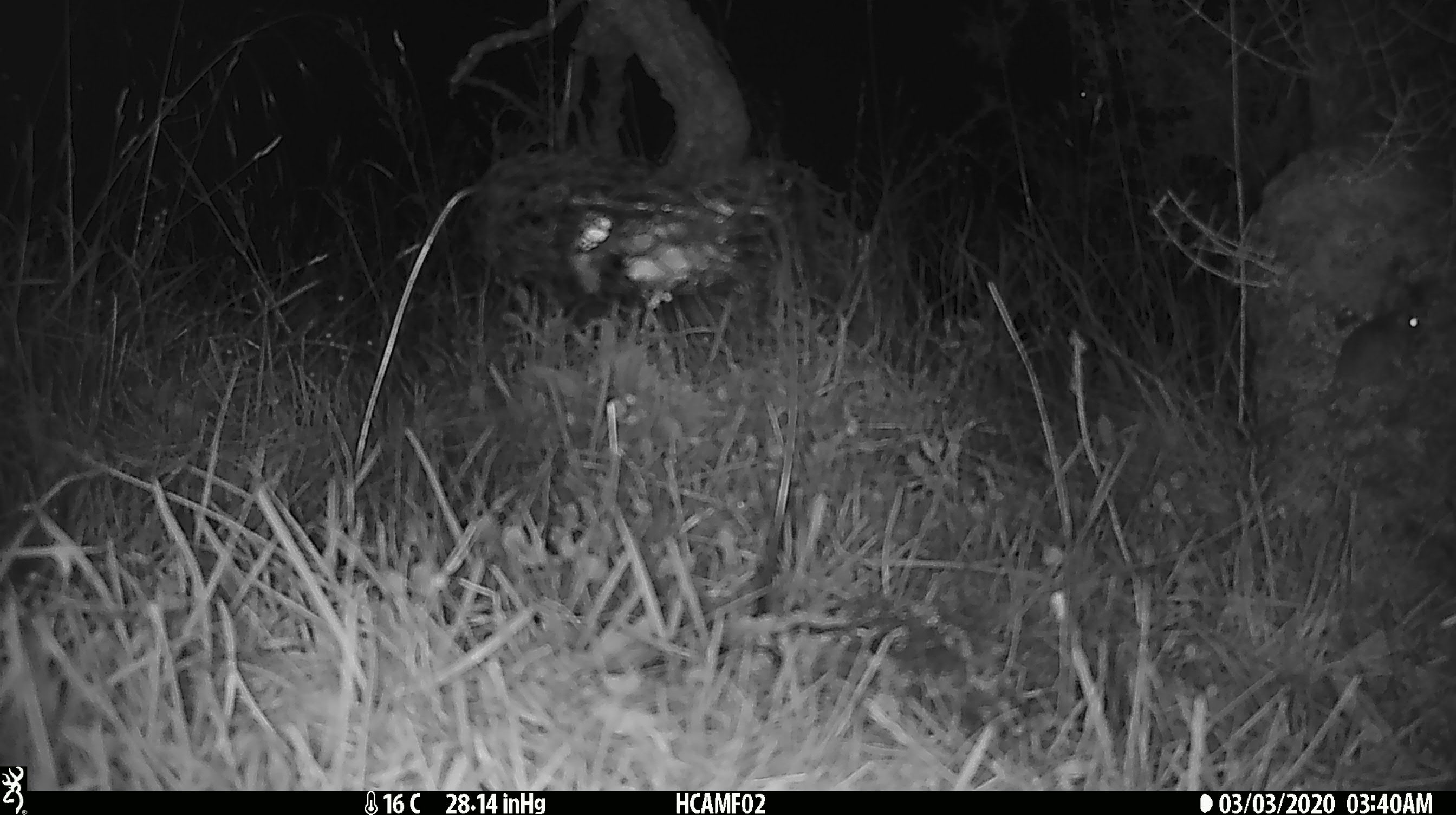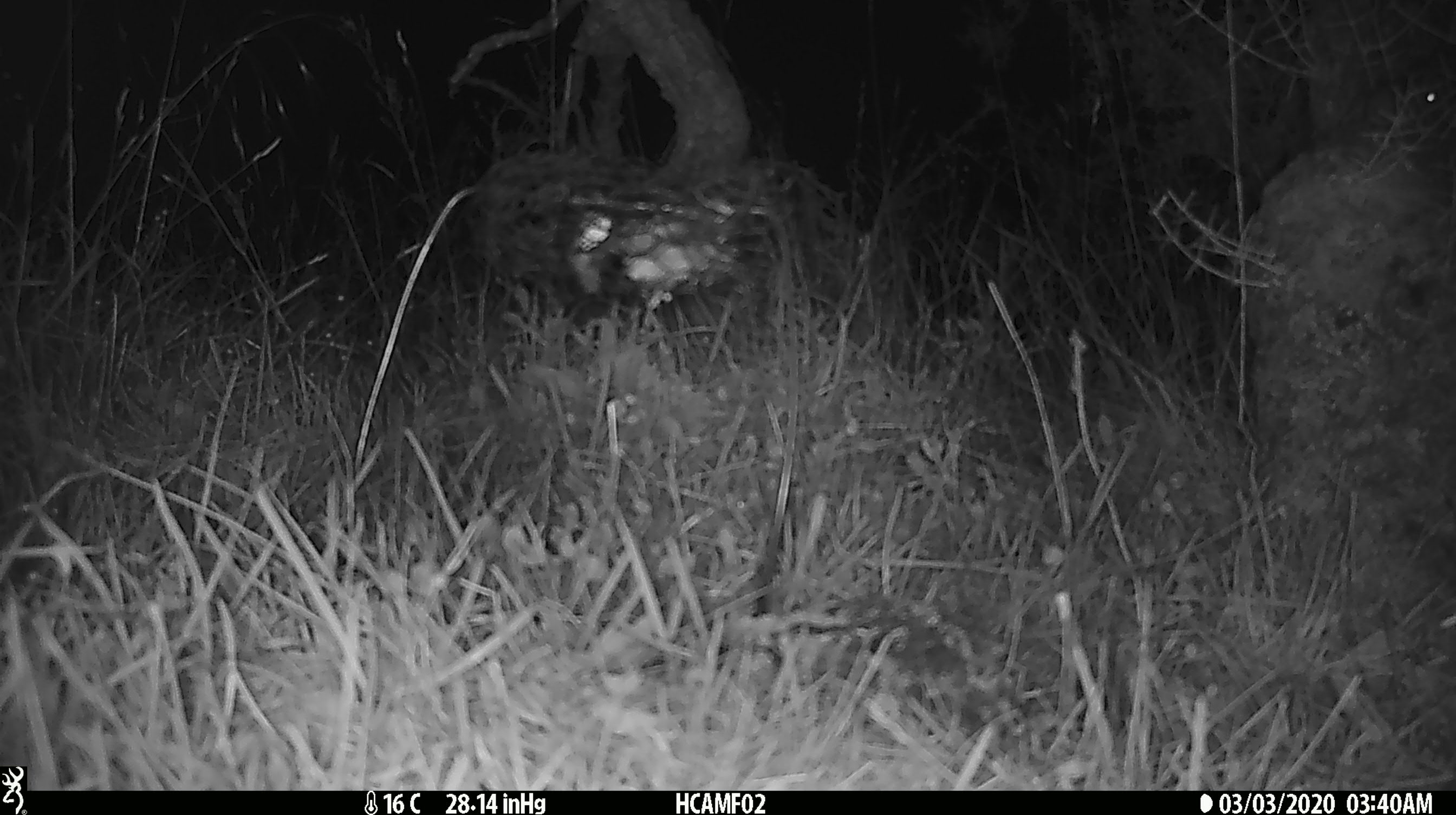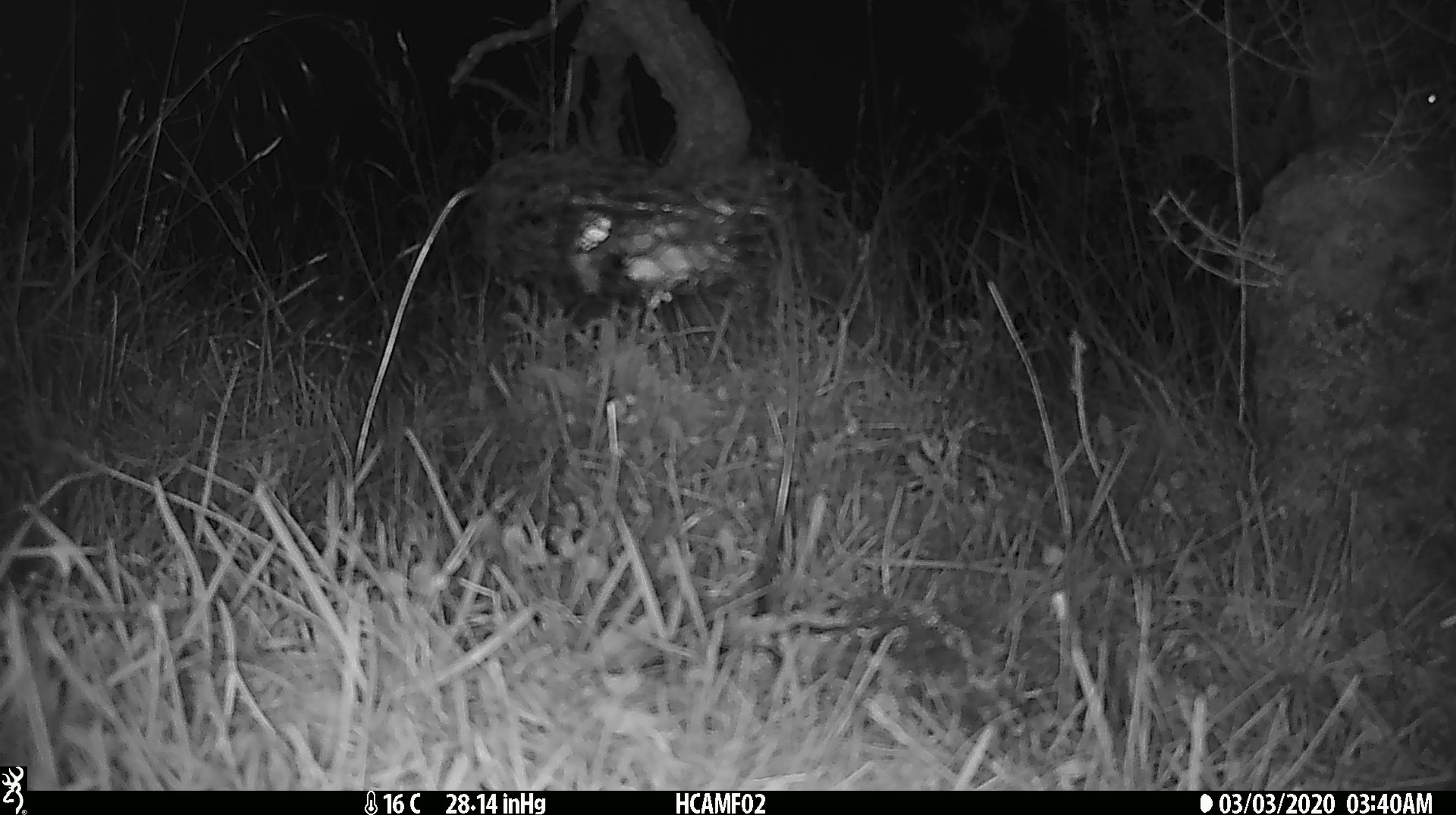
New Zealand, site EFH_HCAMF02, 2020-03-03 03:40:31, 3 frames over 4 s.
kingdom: Animalia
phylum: Chordata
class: Mammalia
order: Rodentia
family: Muridae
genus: Mus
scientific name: Mus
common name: mouse